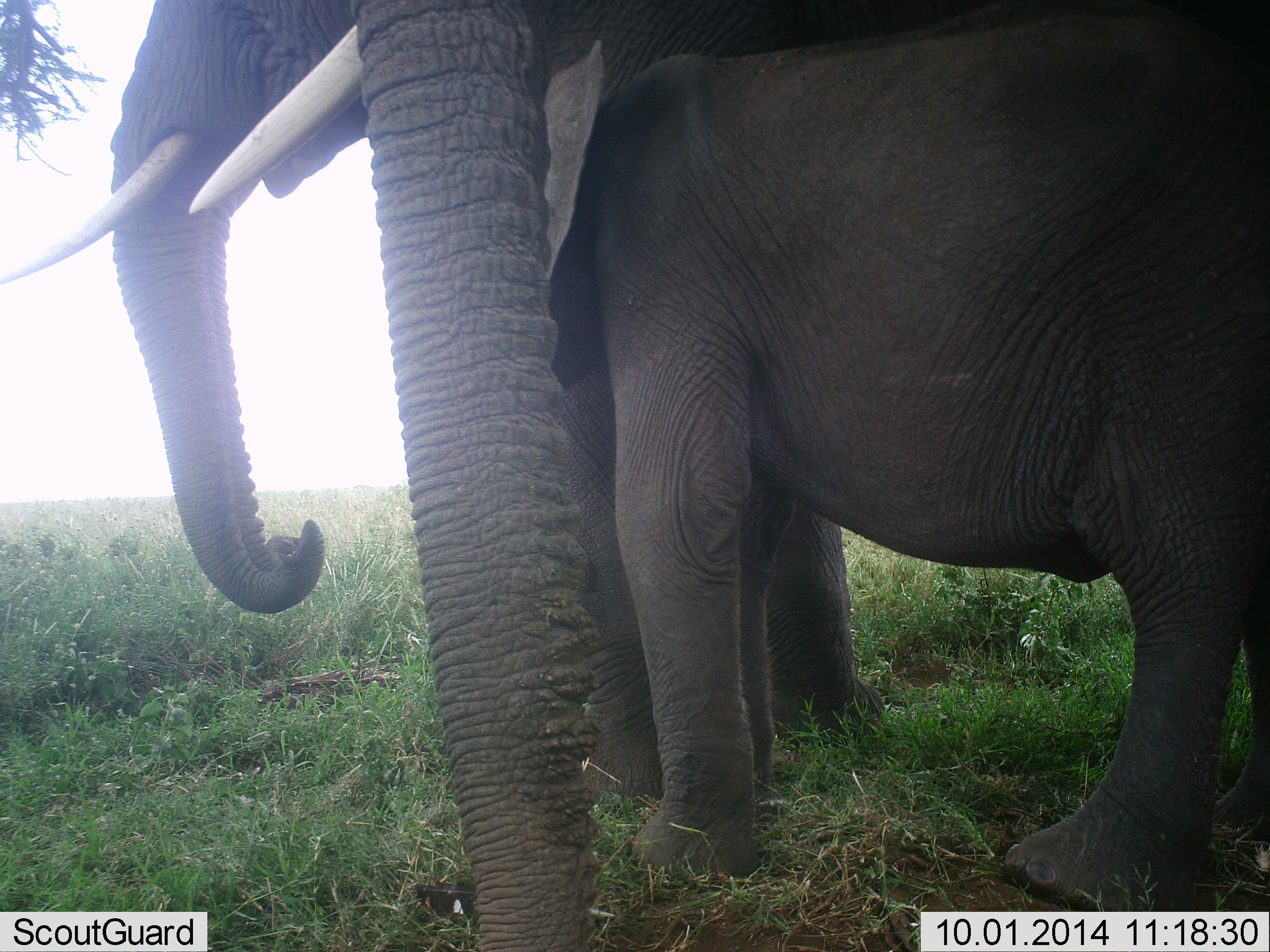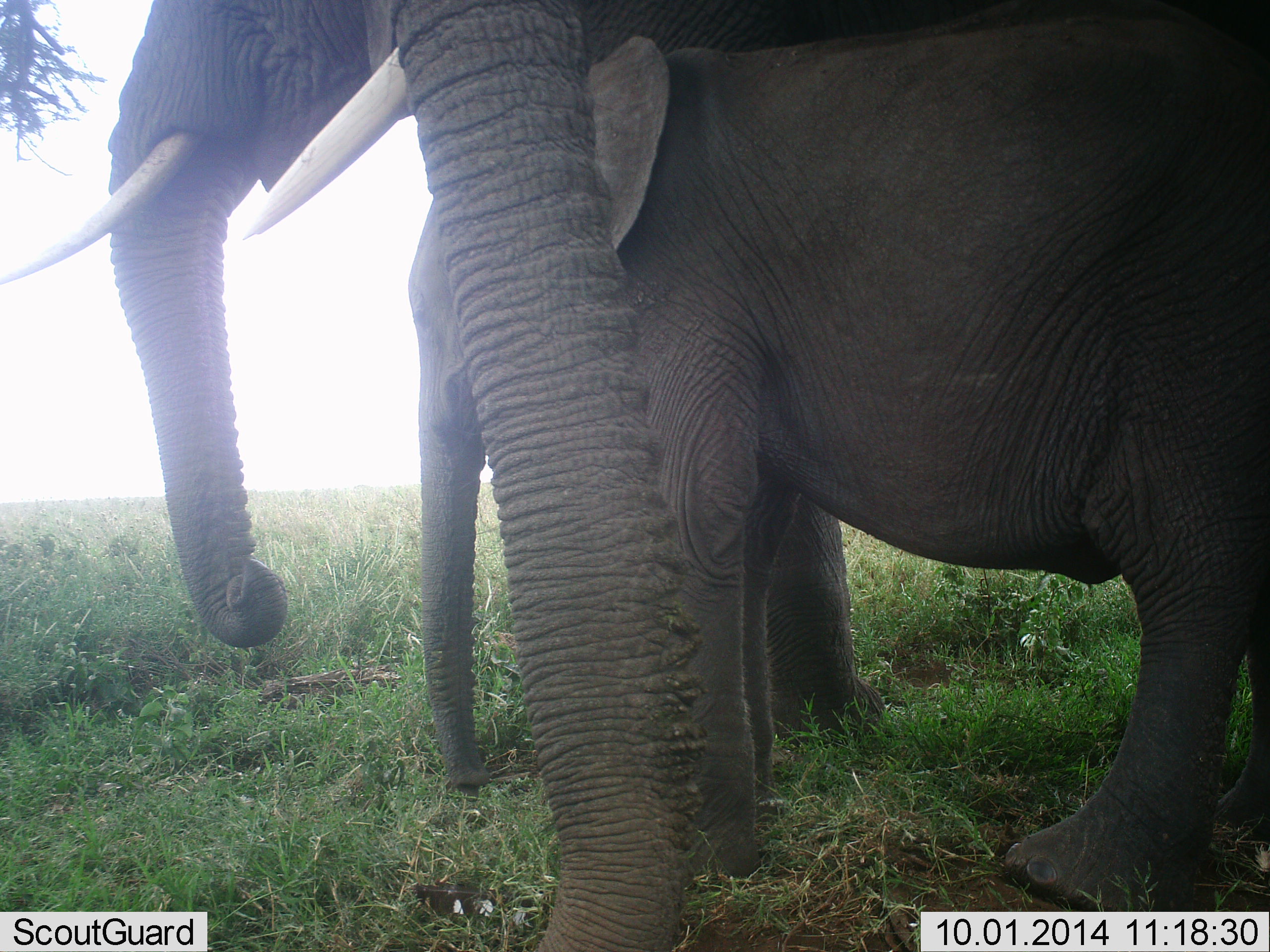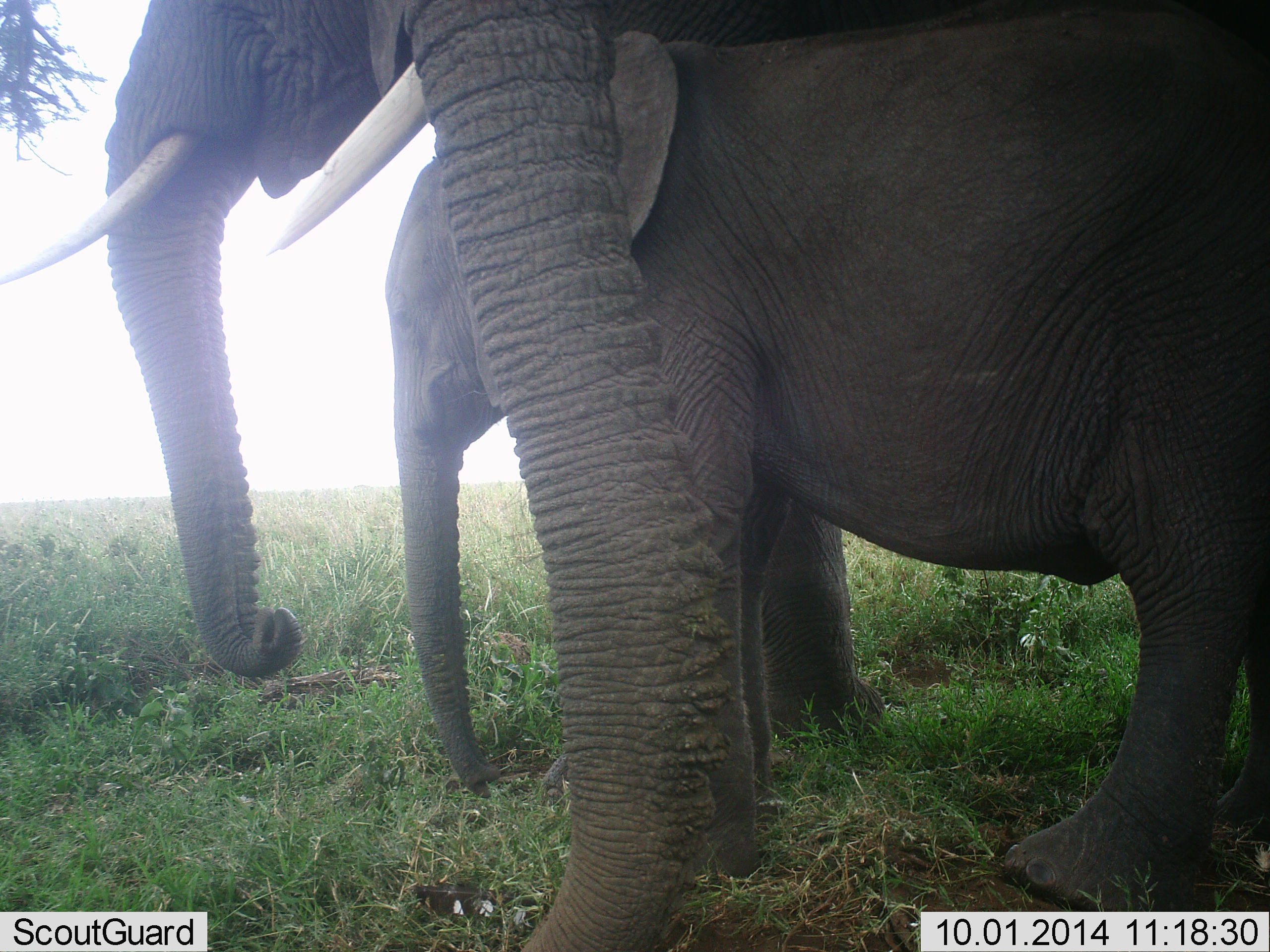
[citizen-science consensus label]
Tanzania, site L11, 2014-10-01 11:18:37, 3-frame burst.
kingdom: Animalia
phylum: Chordata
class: Mammalia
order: Proboscidea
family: Elephantidae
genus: Loxodonta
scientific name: Loxodonta africana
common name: african bush elephant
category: elephant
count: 3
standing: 80%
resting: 0%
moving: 0%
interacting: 10%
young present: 100%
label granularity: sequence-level